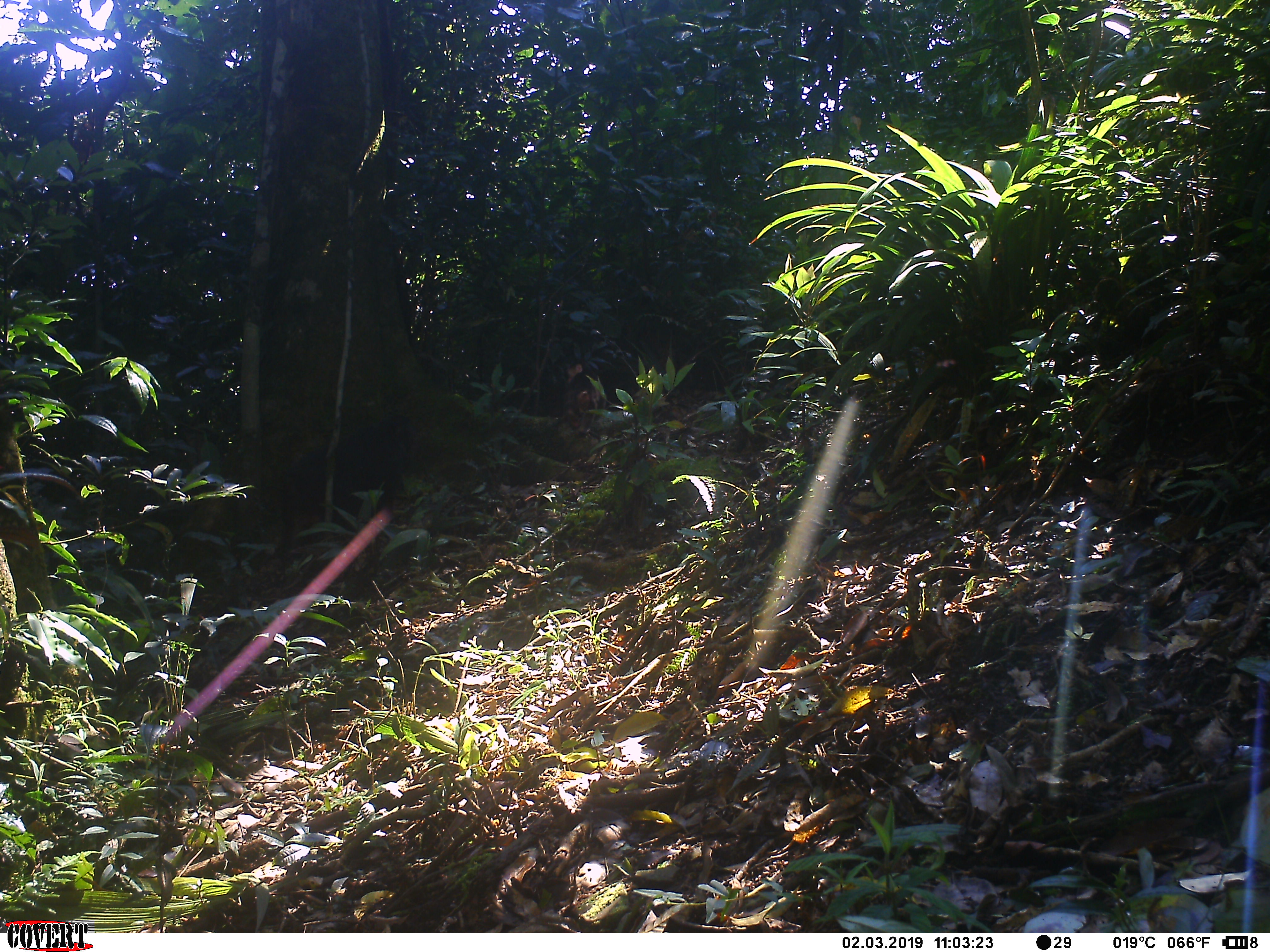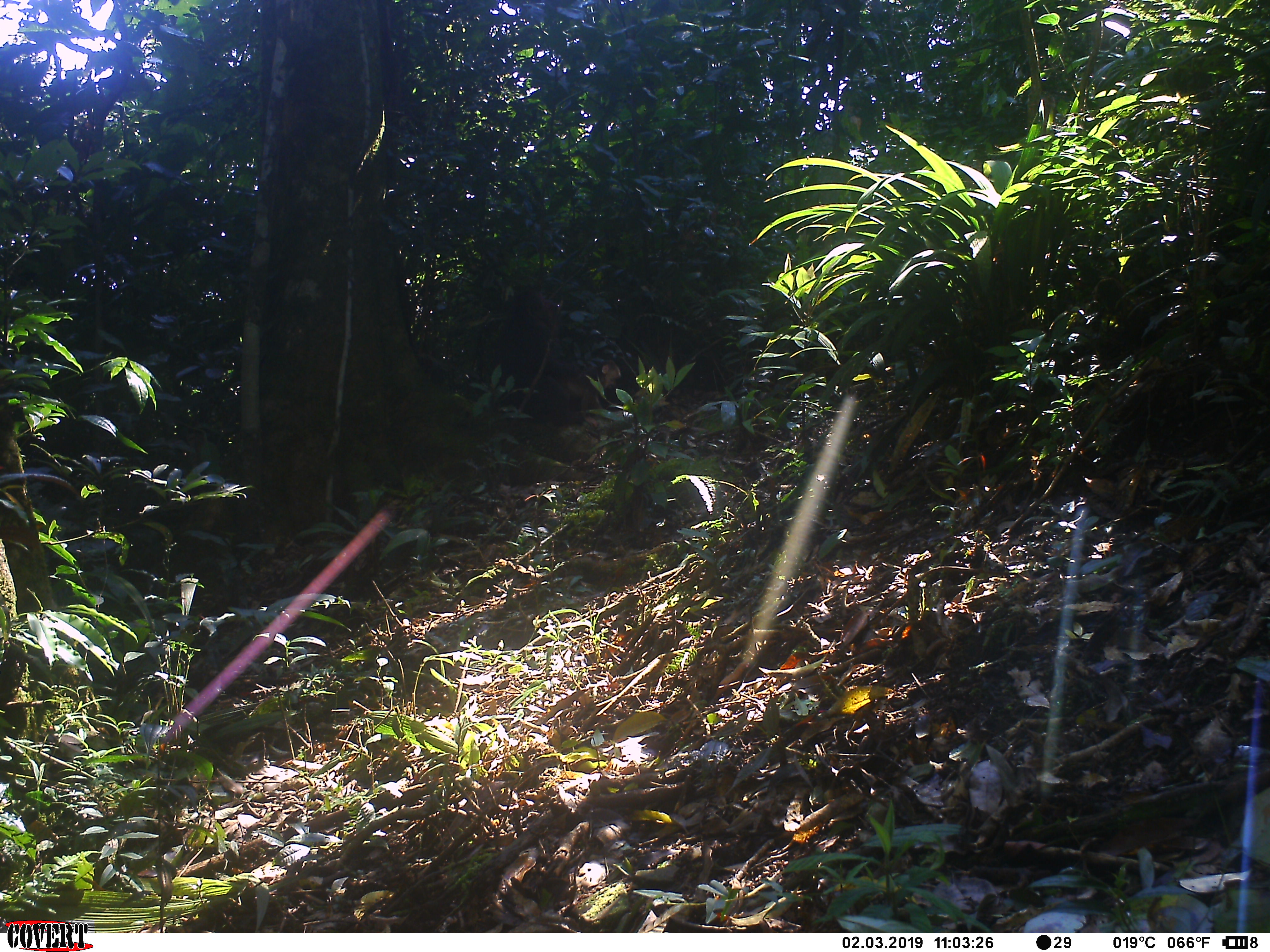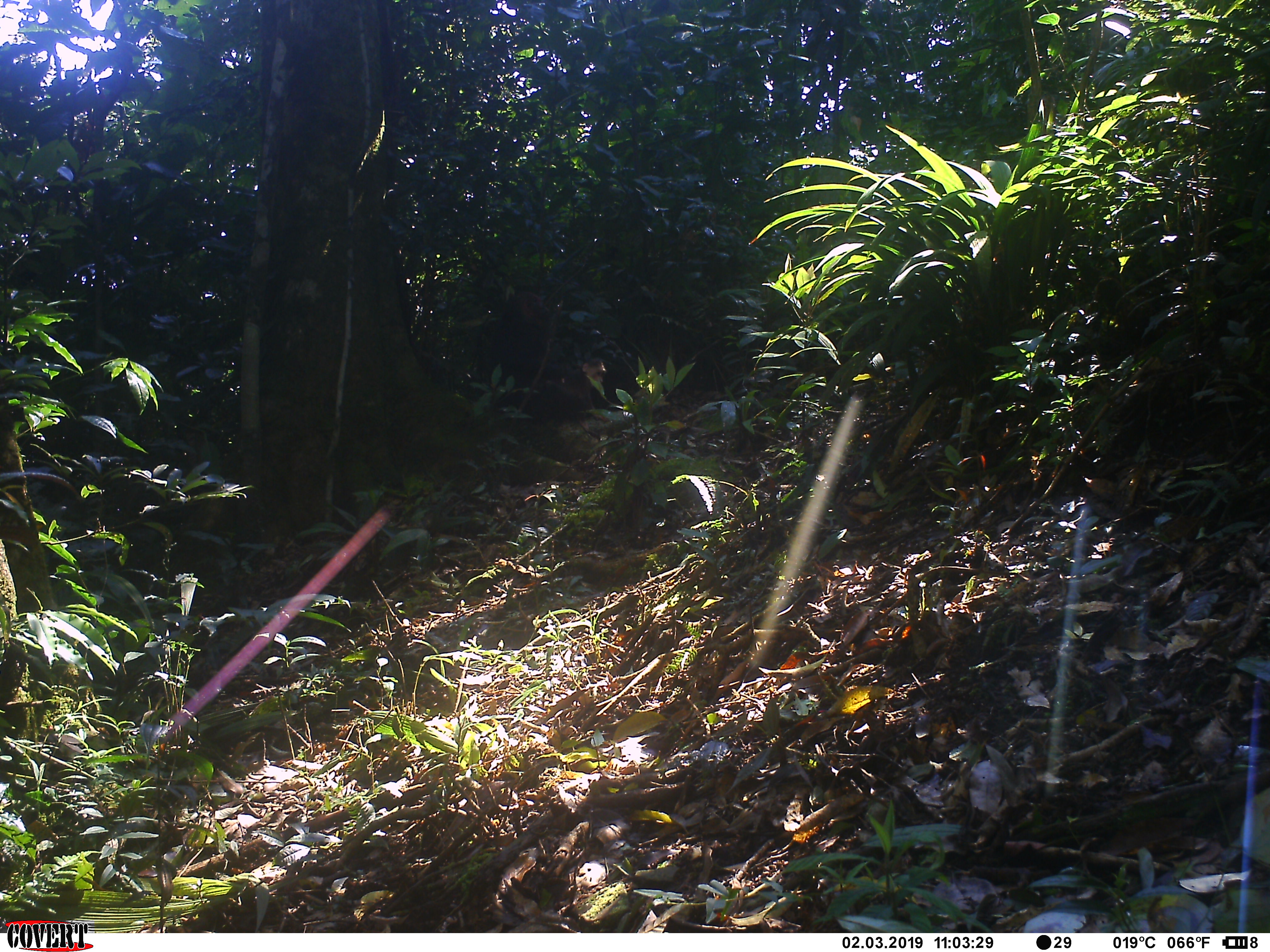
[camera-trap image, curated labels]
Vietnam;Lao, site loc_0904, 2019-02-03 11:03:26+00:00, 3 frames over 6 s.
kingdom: Animalia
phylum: Chordata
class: Mammalia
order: Primates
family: Cercopithecidae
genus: Macaca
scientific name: Macaca arctoides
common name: stump-tailed macaque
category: stump tailed macaque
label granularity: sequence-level